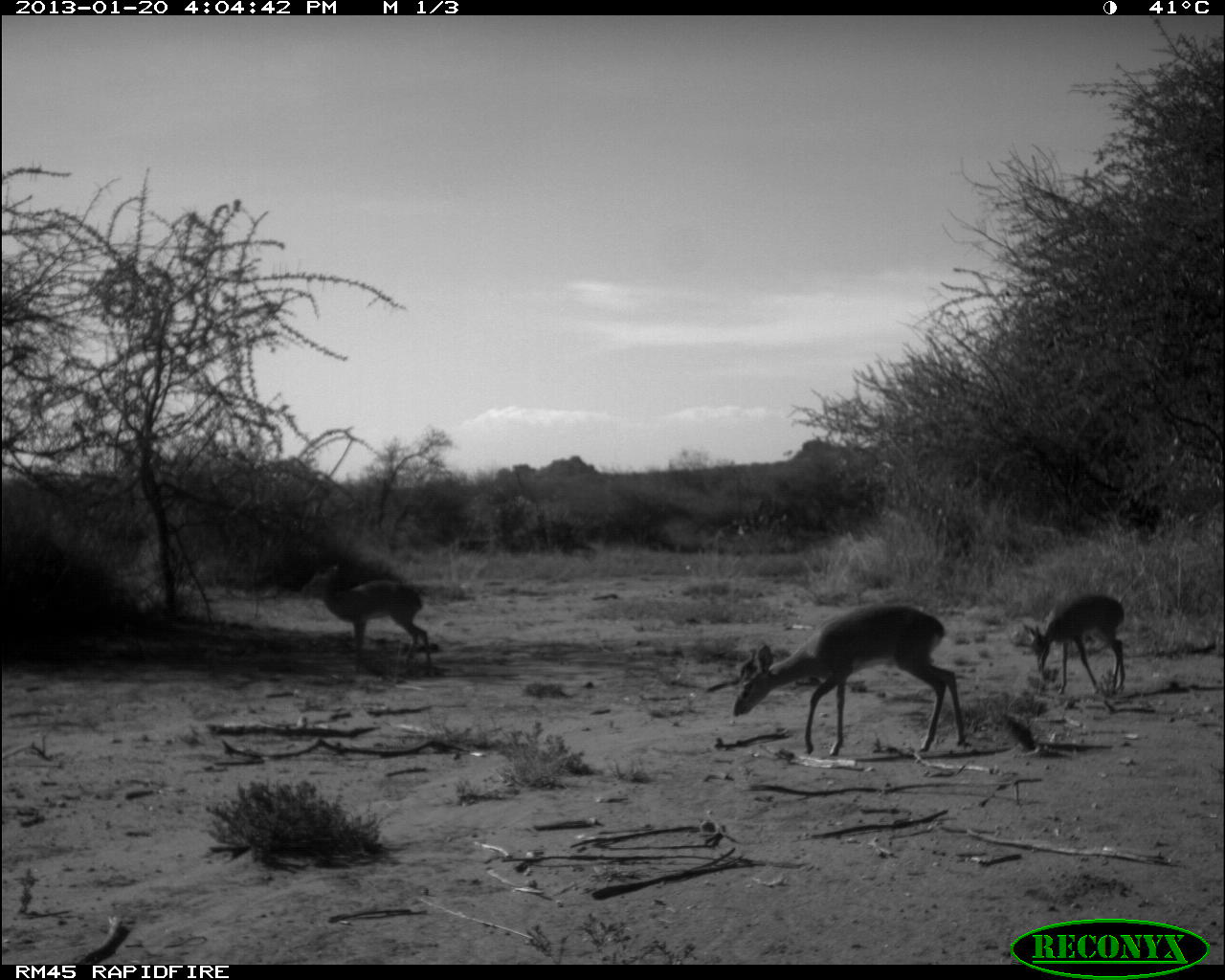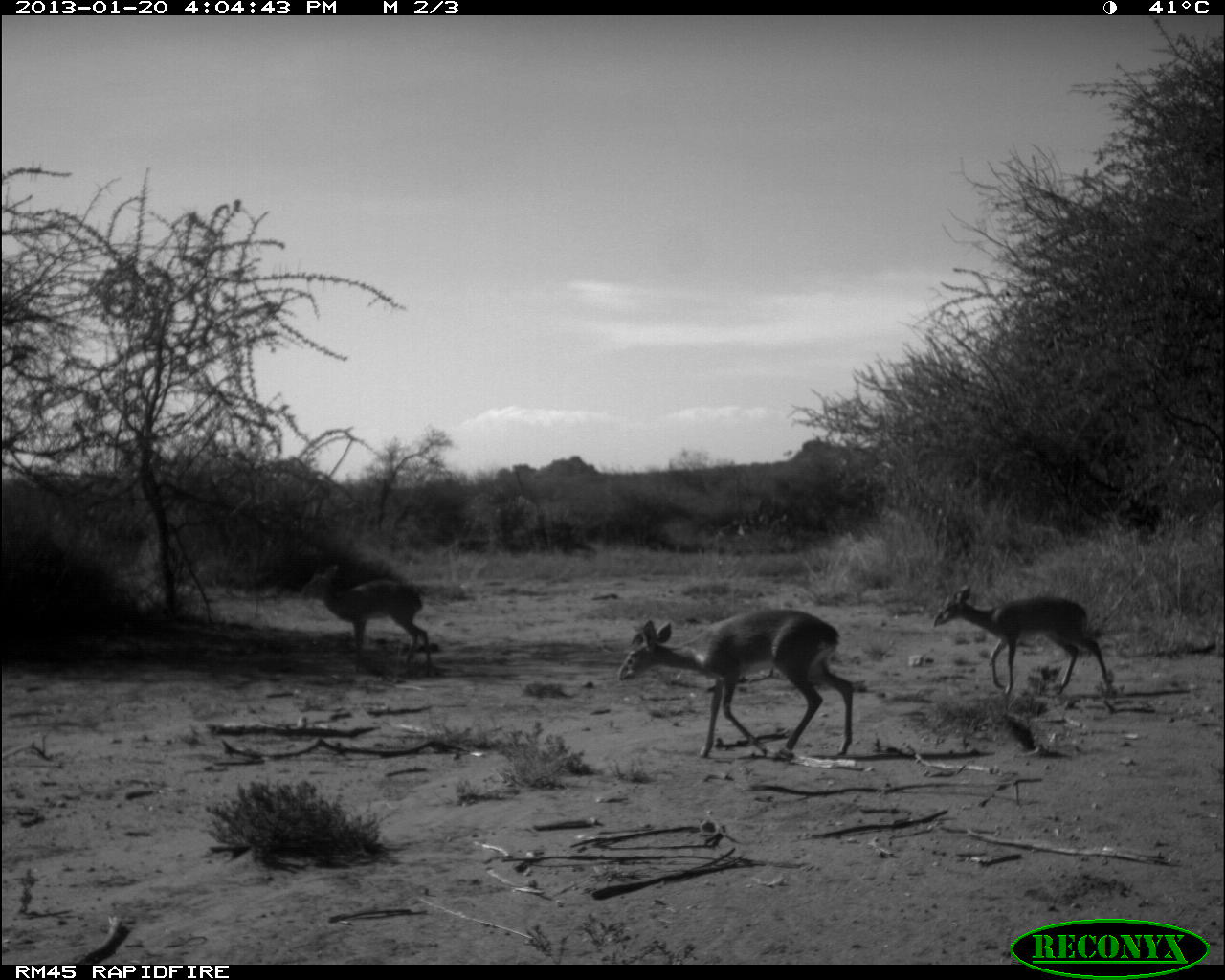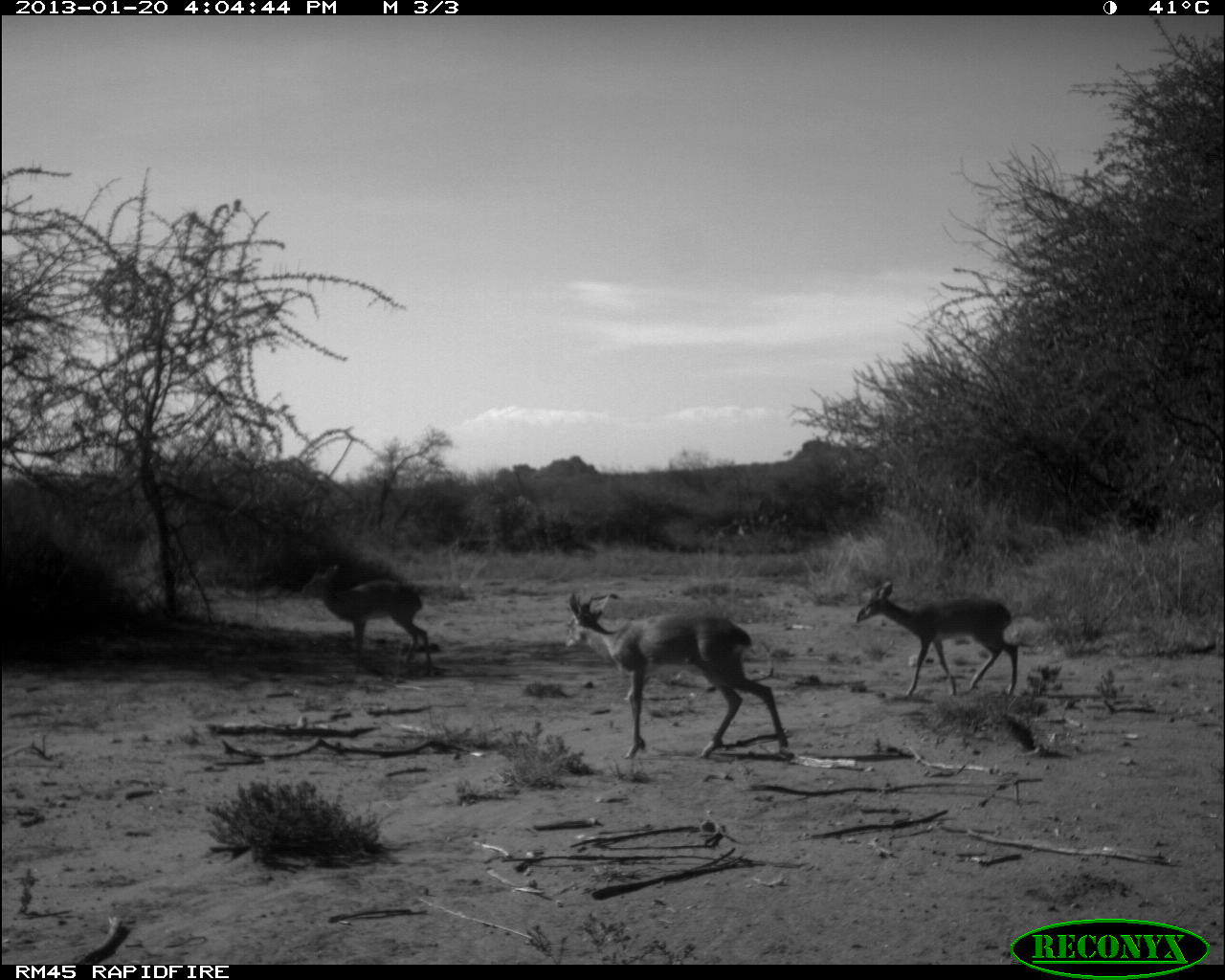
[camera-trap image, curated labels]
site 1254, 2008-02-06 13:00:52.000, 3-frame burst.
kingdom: Animalia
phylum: Chordata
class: Mammalia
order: Artiodactyla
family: Bovidae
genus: Tragelaphus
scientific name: Tragelaphus oryx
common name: eland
Tragelaphus oryx (eland), count 2.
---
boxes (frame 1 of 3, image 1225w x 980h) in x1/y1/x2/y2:
tragelaphus oryx: 731/601/968/757; 299/564/433/670; 1020/592/1127/695